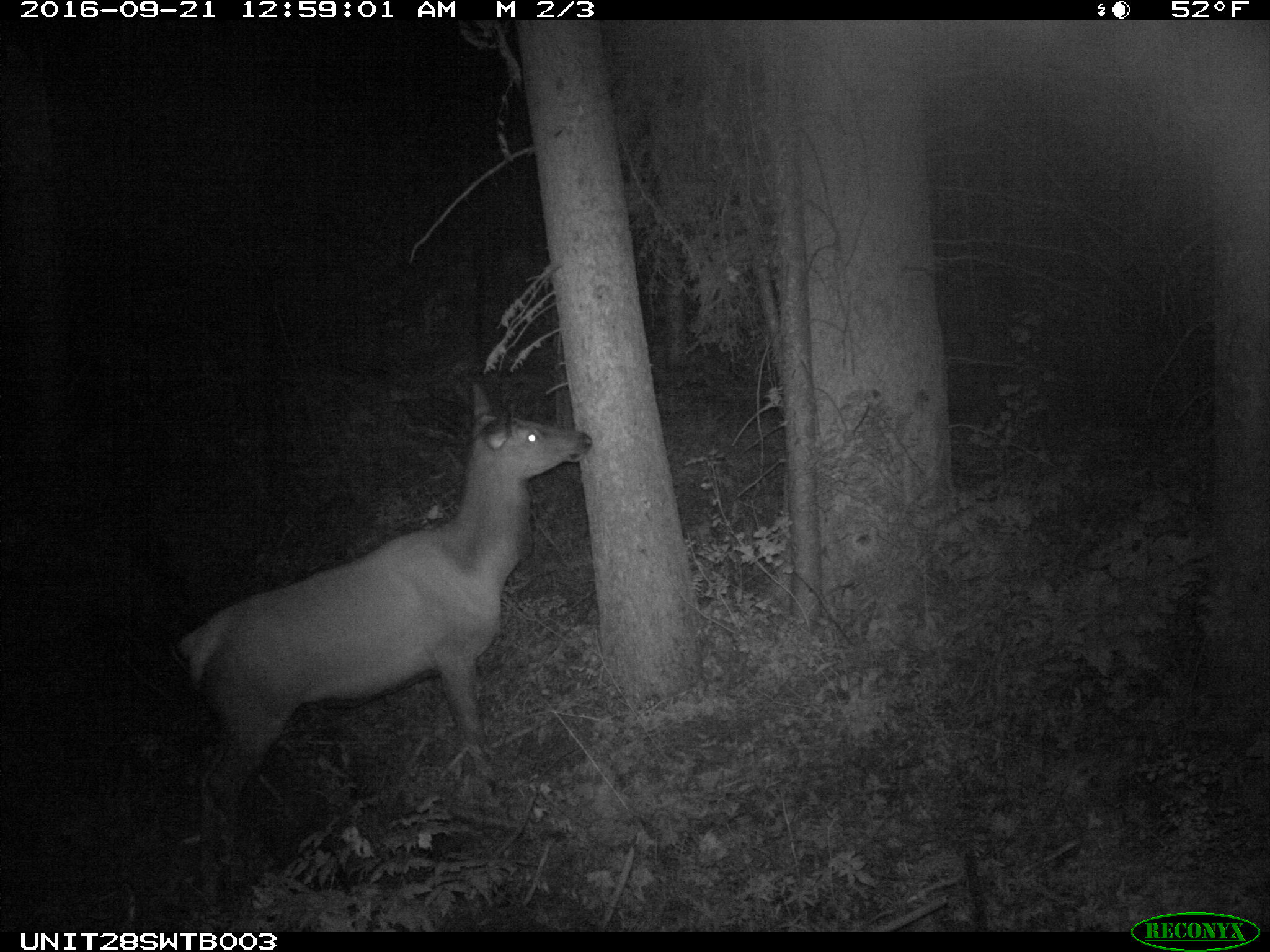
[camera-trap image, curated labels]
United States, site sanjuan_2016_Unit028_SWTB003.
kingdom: Animalia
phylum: Chordata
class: Mammalia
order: Artiodactyla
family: Cervidae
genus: Cervus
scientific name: Cervus elaphus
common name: red deer